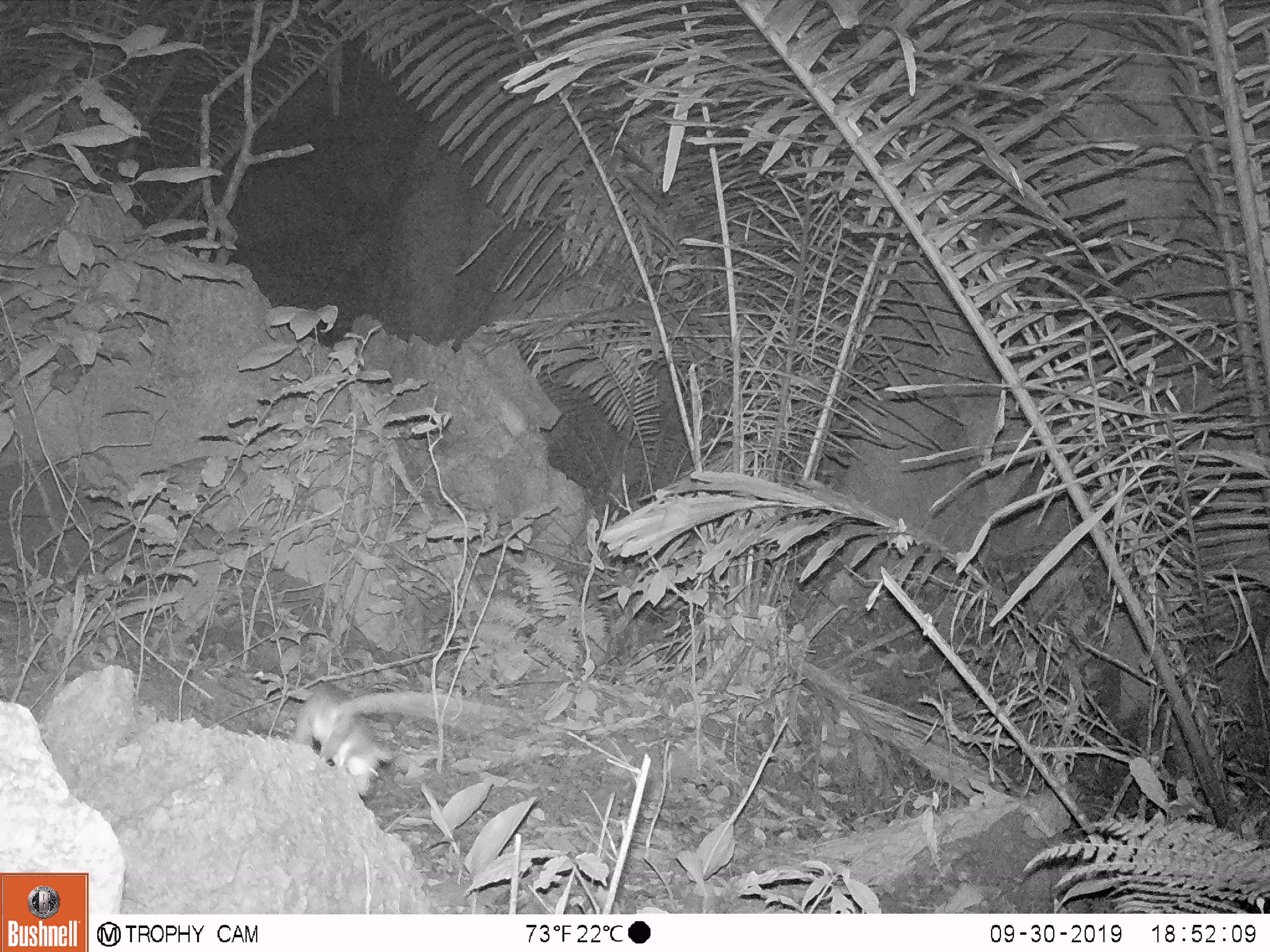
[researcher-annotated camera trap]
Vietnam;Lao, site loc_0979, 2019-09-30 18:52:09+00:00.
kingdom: Animalia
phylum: Chordata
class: Mammalia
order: Rodentia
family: Muridae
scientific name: Muridae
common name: old-world mice and rats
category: unidentified murid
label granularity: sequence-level